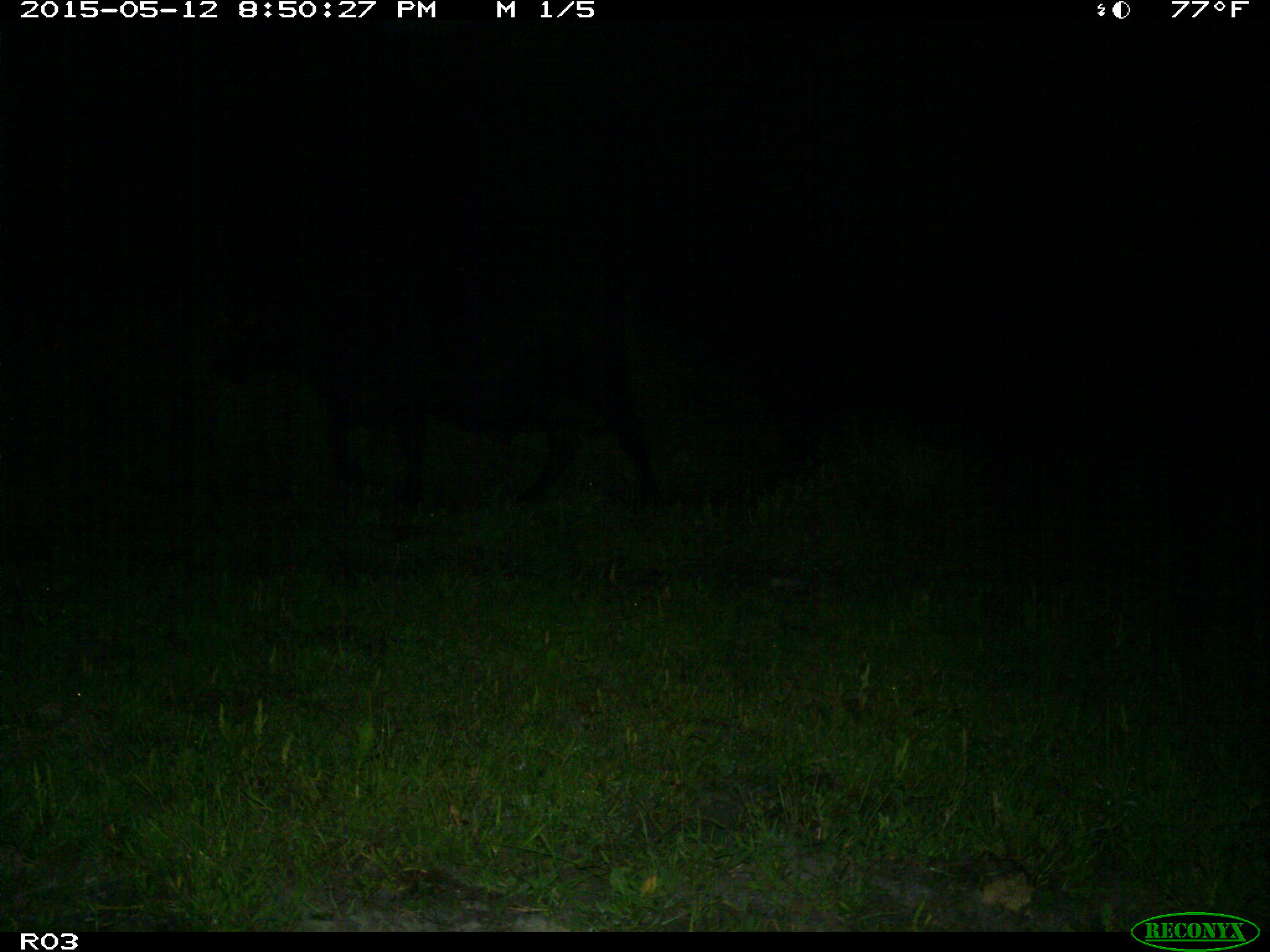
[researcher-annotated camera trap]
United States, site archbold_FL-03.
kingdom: Animalia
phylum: Chordata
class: Mammalia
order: Artiodactyla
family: Bovidae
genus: Bos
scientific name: Bos taurus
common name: domestic cow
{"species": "Bos taurus (domestic cow)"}